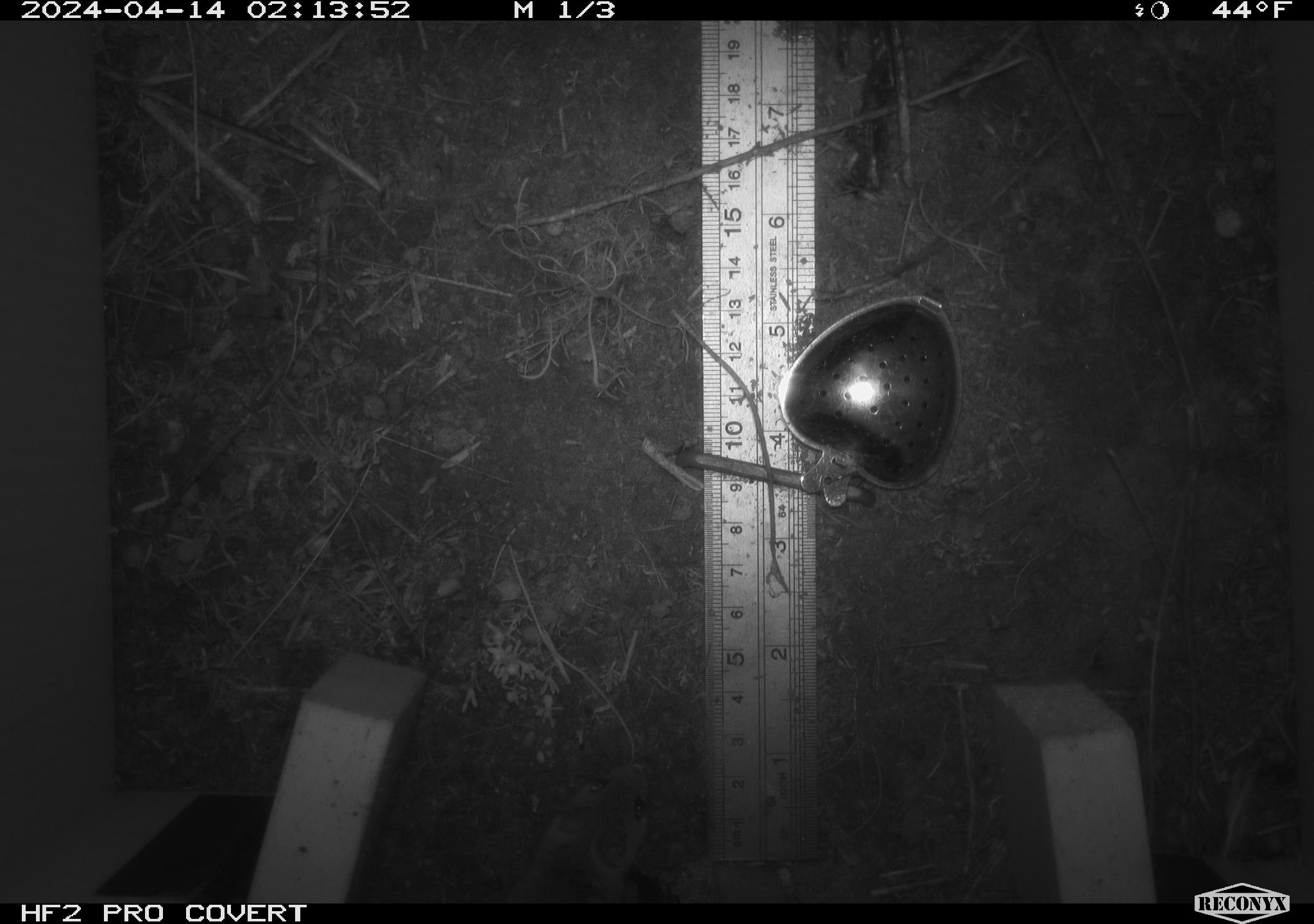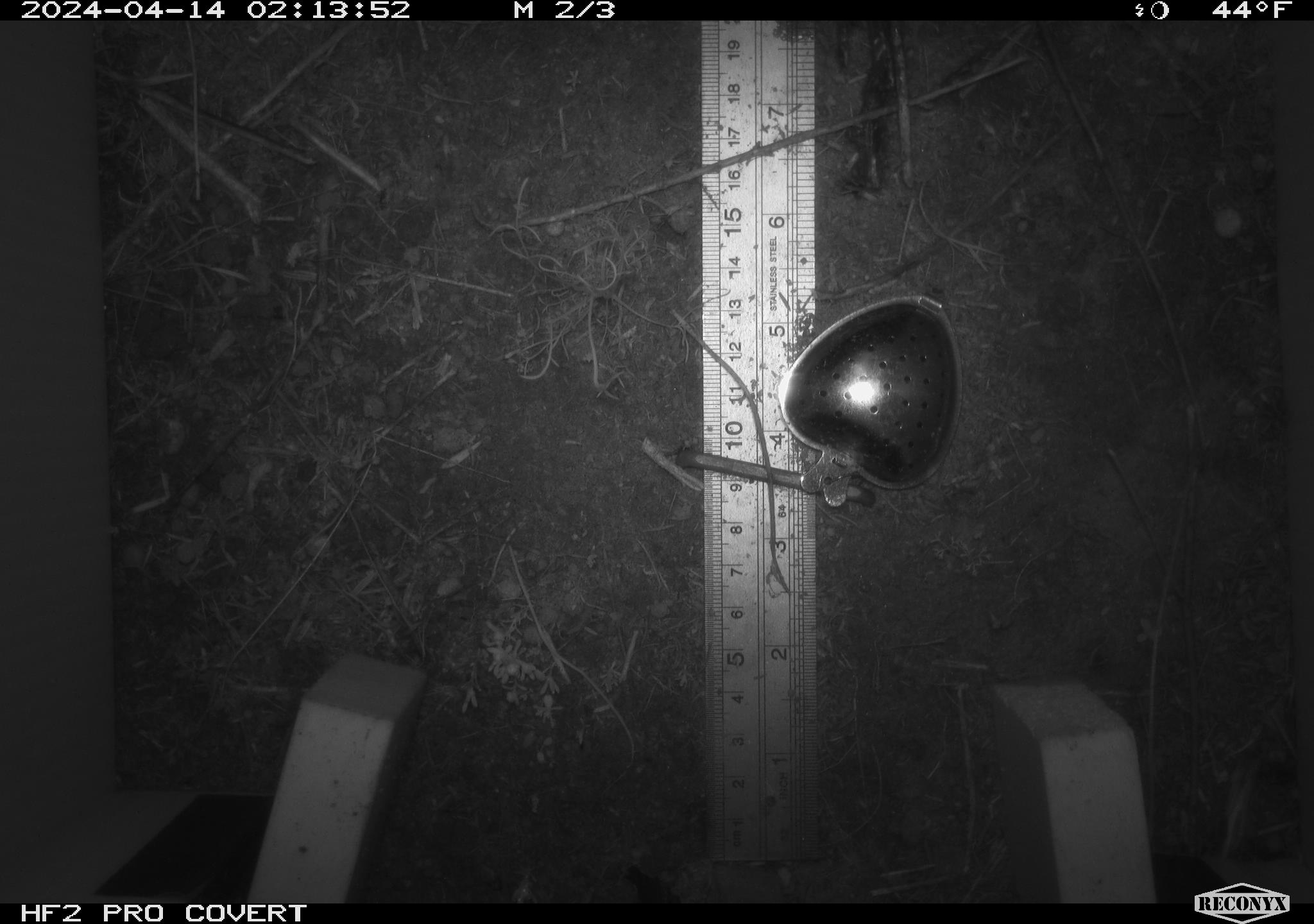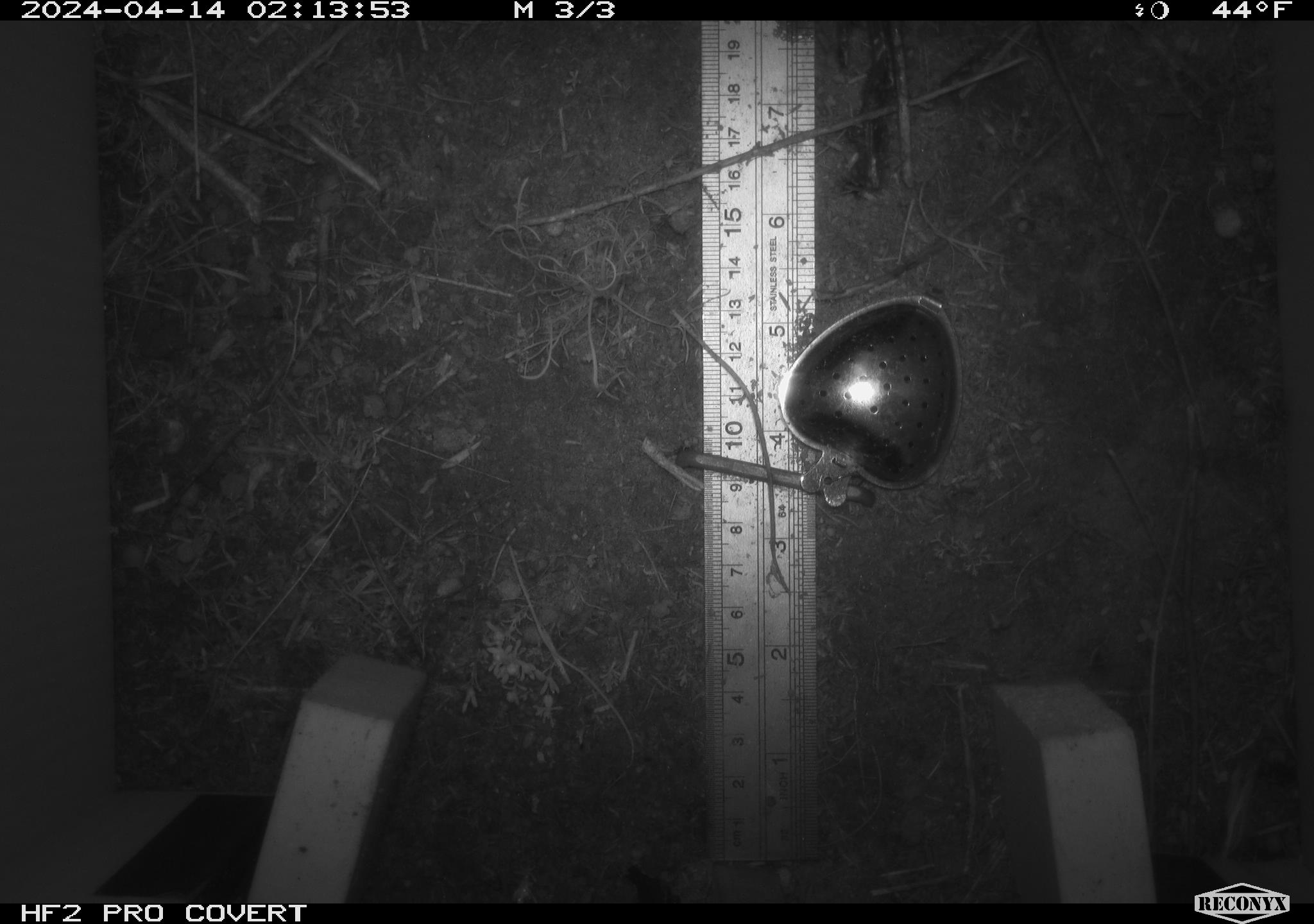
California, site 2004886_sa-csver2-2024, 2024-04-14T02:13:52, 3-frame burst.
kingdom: Animalia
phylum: Chordata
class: Mammalia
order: Rodentia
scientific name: Rodentia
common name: rodent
Rodent (Rodentia).